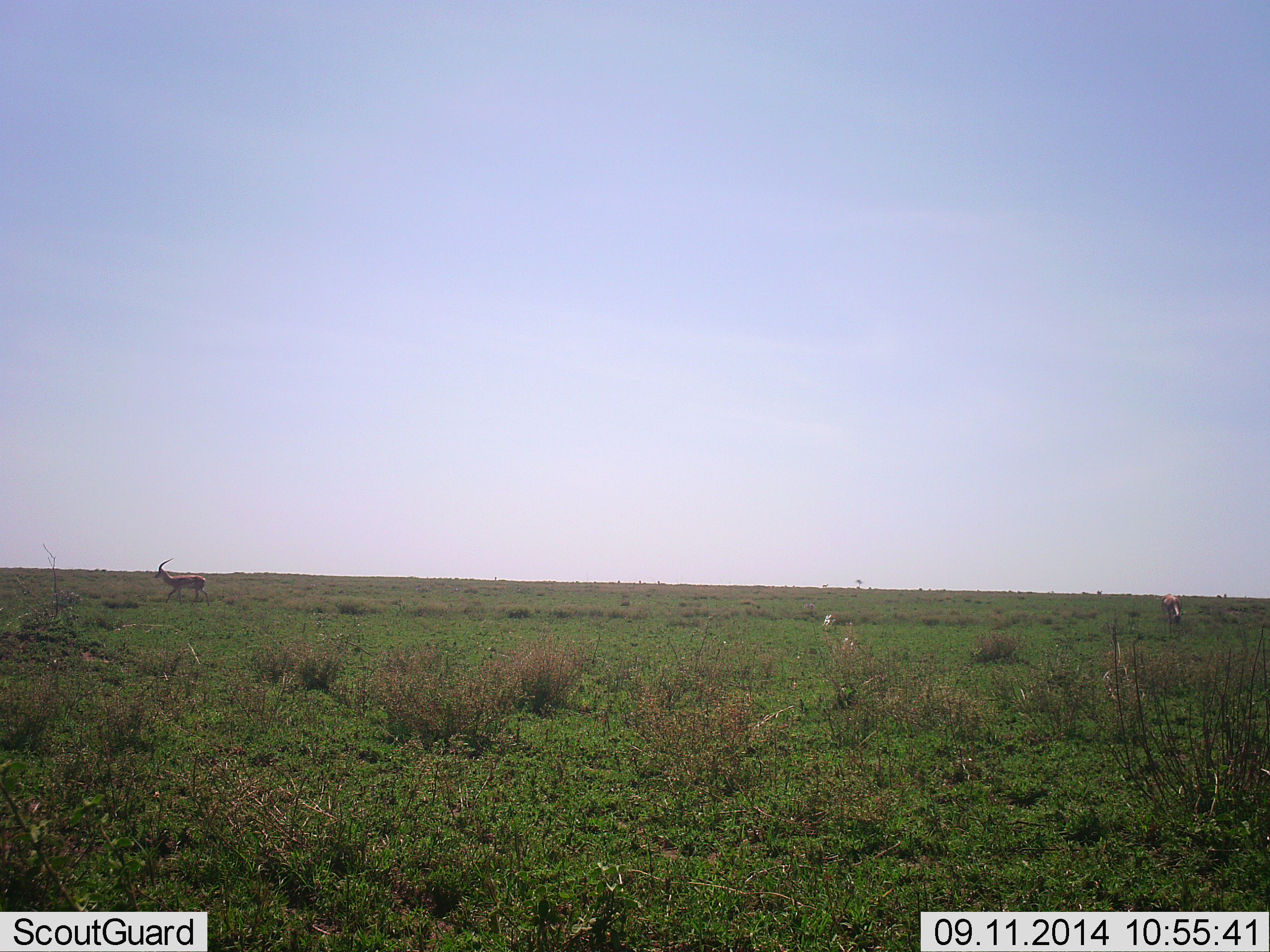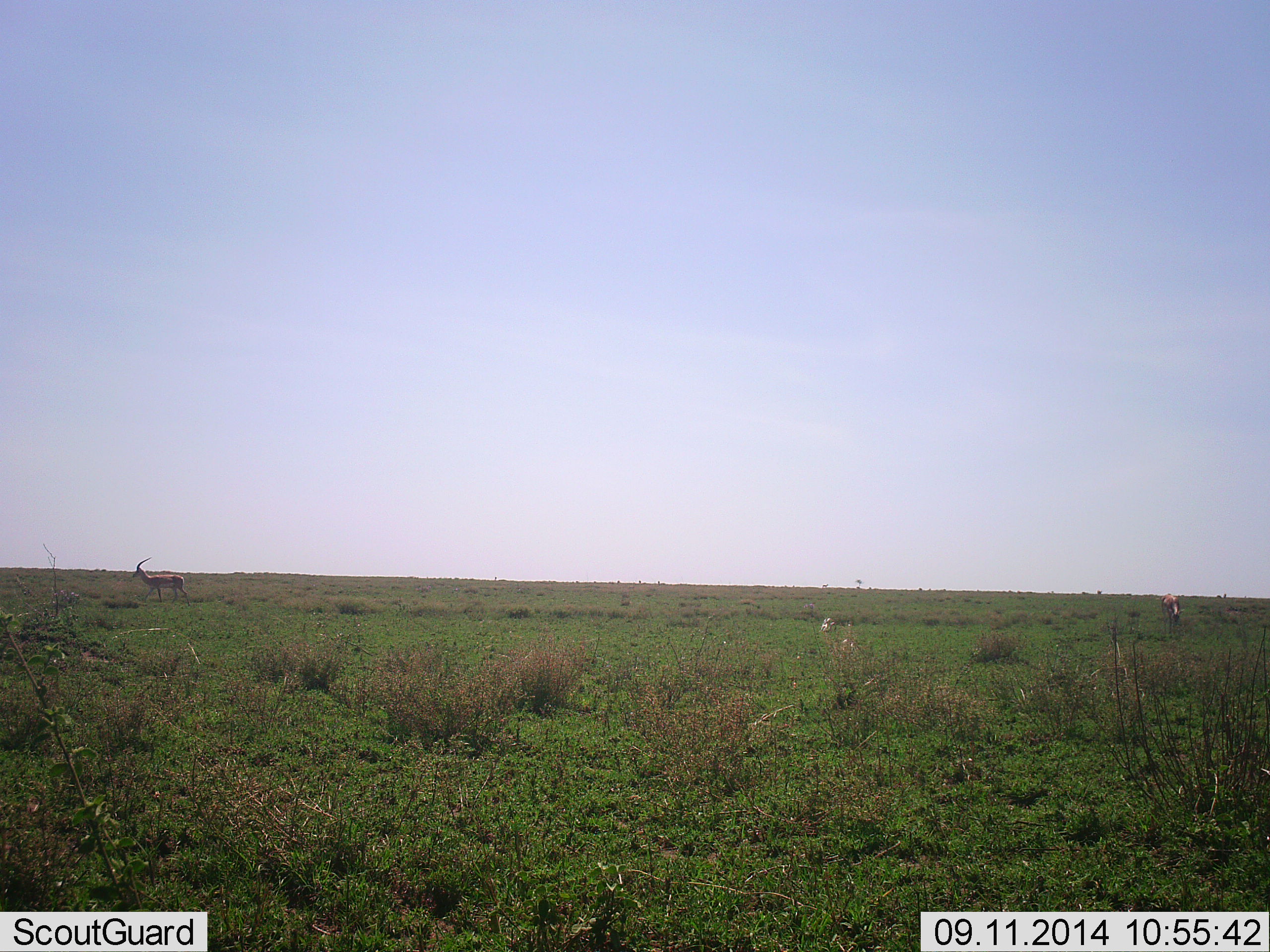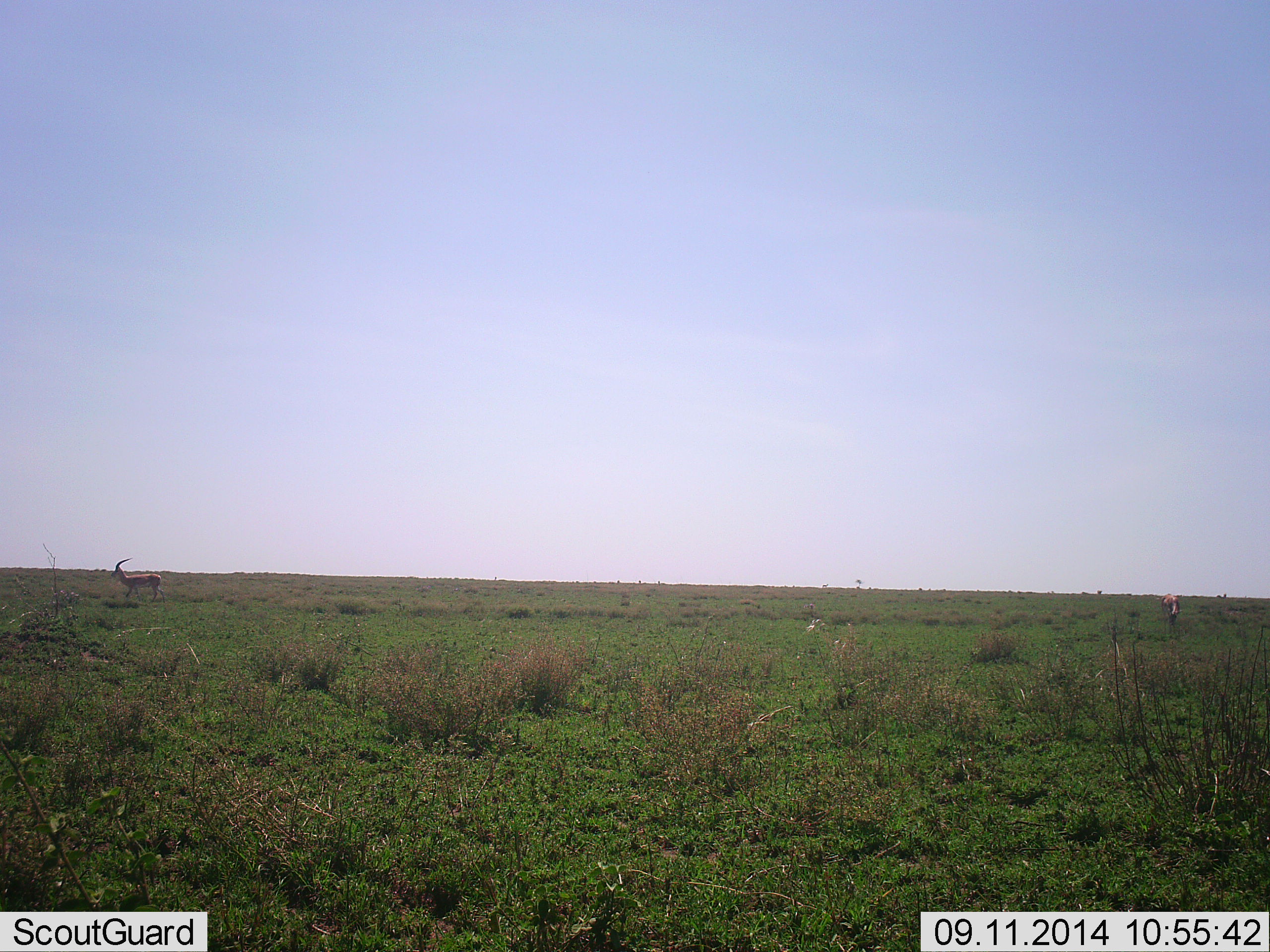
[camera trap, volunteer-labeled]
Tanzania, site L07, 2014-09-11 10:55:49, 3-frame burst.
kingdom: Animalia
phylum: Chordata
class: Mammalia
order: Artiodactyla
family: Bovidae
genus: Nanger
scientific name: Nanger granti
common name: grant's gazelle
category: gazellegrants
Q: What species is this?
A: Gazellegrants (grant's gazelle) (Nanger granti).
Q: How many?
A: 2.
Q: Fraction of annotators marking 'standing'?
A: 44%.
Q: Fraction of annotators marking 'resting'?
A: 0%.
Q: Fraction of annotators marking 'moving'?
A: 89%.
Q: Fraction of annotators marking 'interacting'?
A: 0%.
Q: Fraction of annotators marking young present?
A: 0%.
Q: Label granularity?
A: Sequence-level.